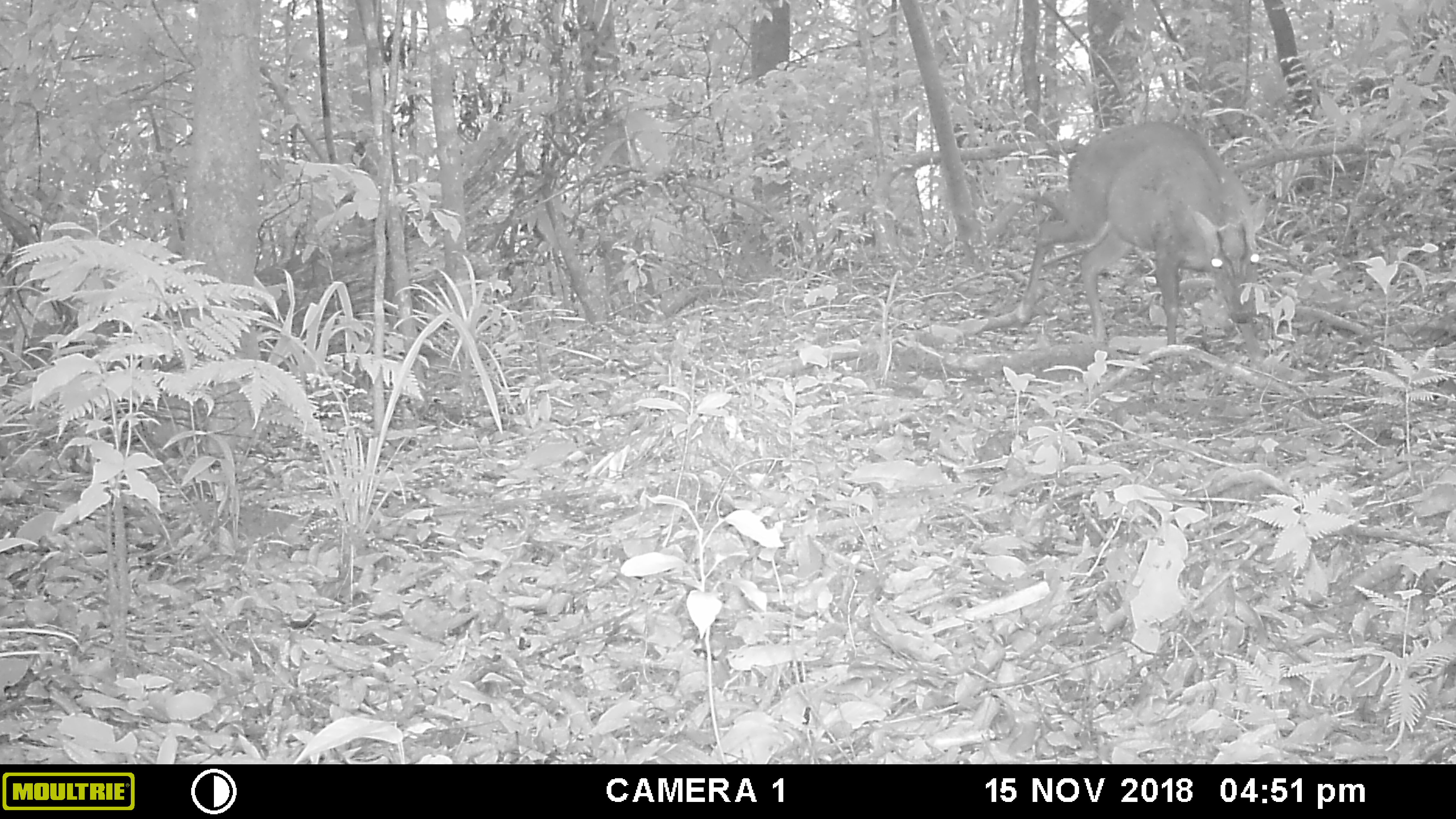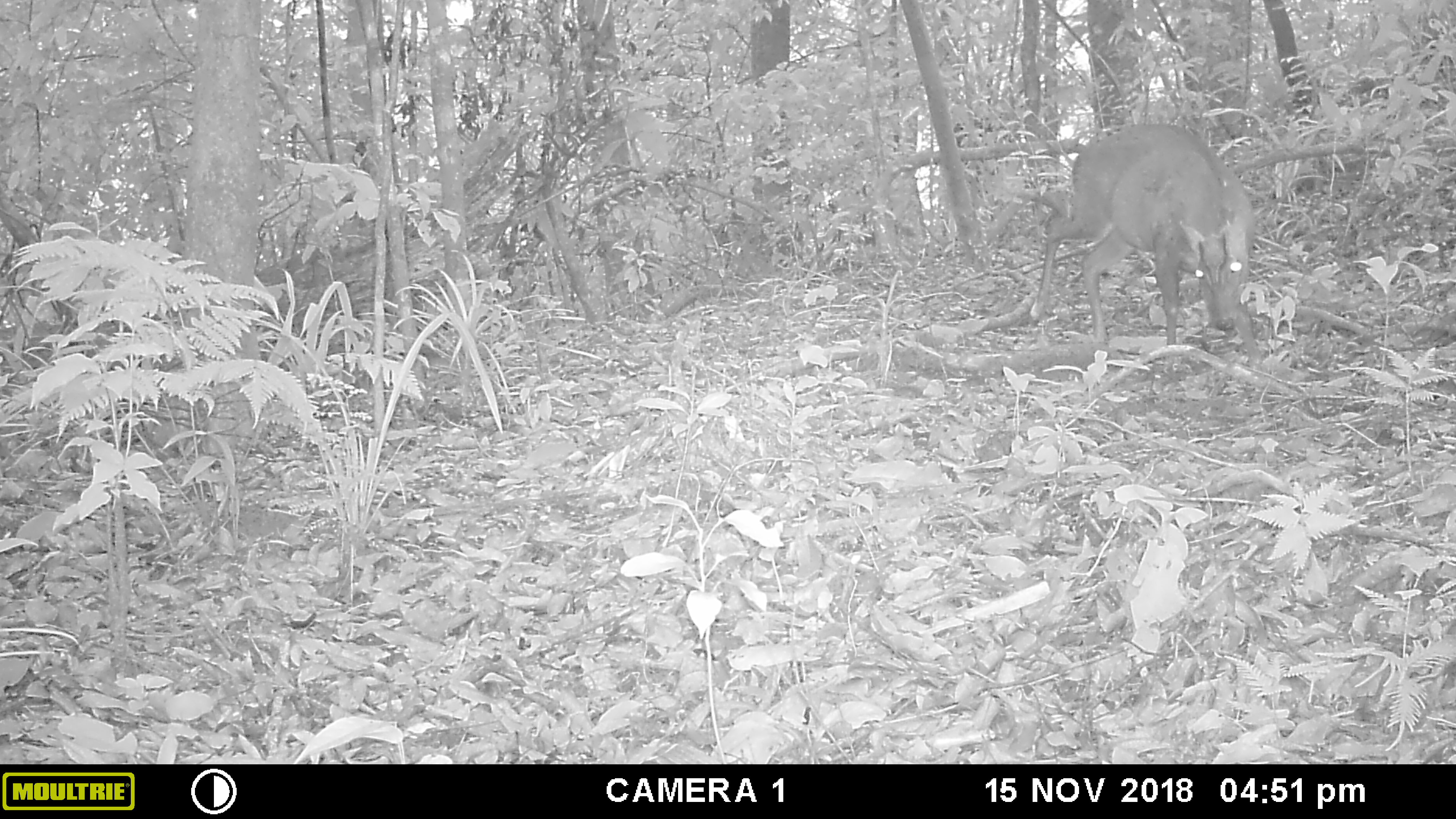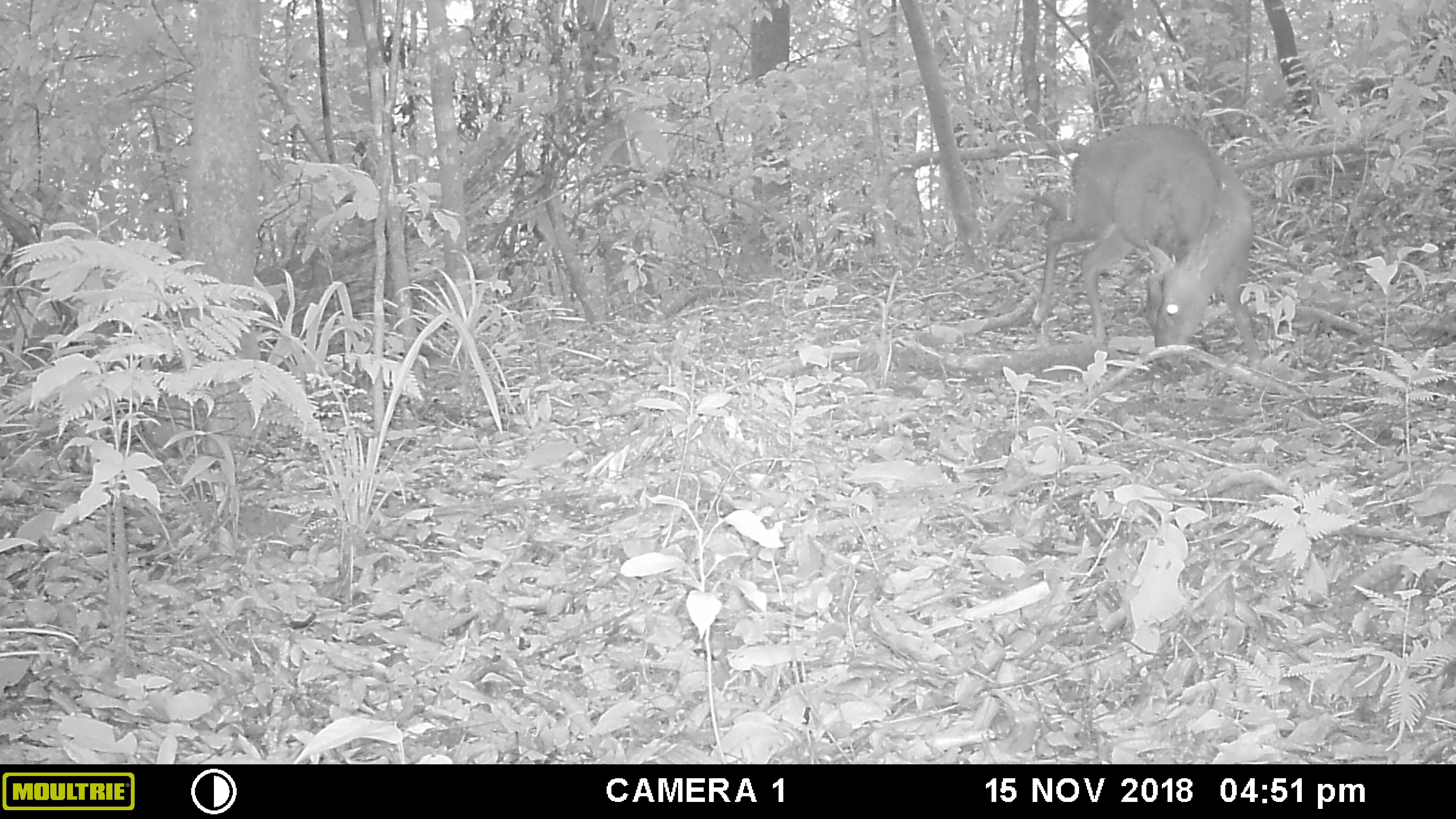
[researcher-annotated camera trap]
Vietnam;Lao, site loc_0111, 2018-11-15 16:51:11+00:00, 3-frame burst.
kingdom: Animalia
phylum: Chordata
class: Mammalia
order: Artiodactyla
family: Cervidae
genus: Muntiacus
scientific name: Muntiacus rooseveltorum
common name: roosevelt's muntjac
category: roosevelts muntjac group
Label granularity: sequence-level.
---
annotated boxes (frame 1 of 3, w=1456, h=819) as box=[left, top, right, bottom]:
roosevelts muntjac group: box=[1014, 120, 1268, 372]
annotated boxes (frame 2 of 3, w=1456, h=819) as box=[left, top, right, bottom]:
roosevelts muntjac group: box=[1034, 123, 1262, 371]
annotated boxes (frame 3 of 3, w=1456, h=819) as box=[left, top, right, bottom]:
roosevelts muntjac group: box=[1030, 122, 1265, 375]